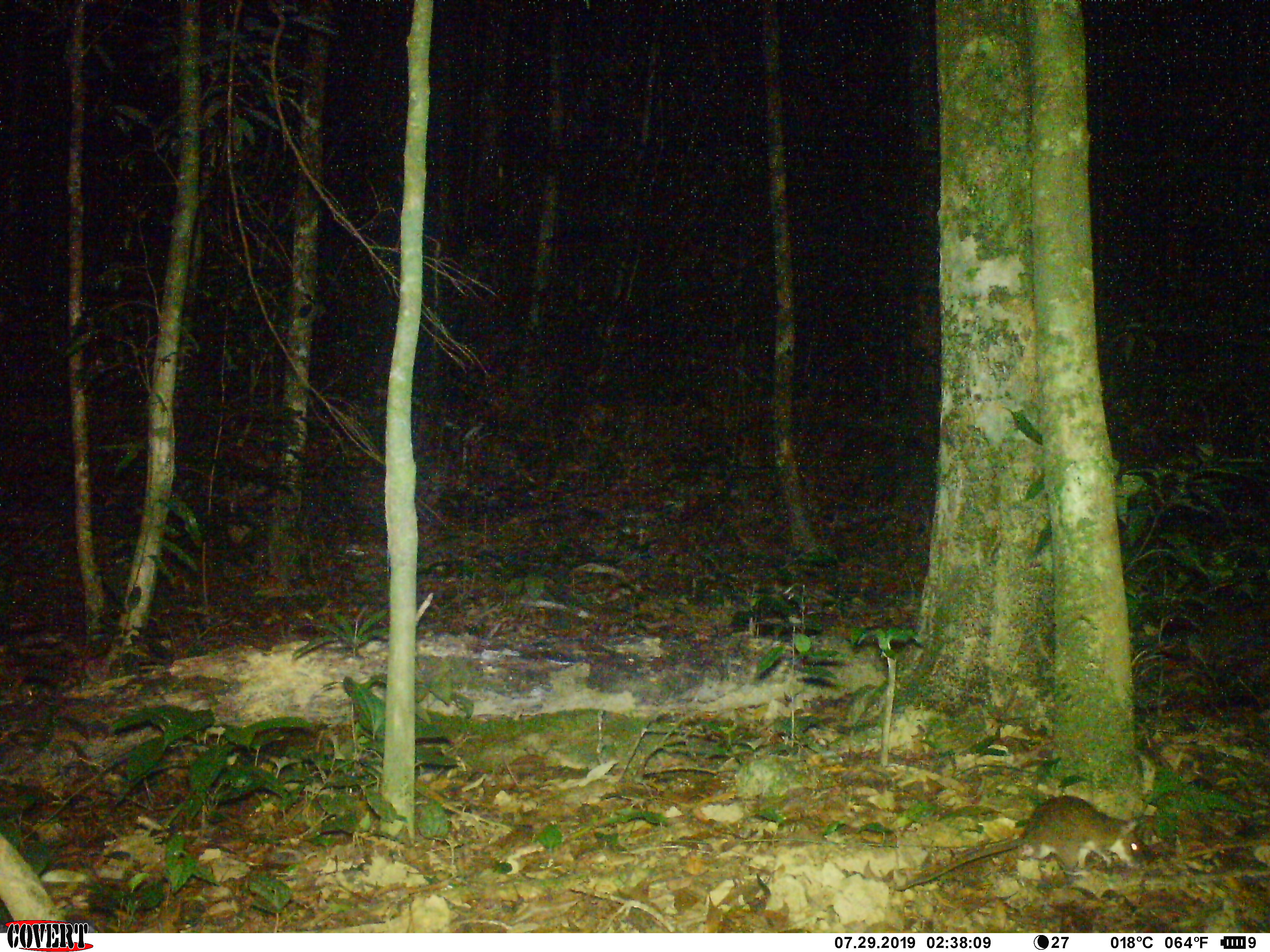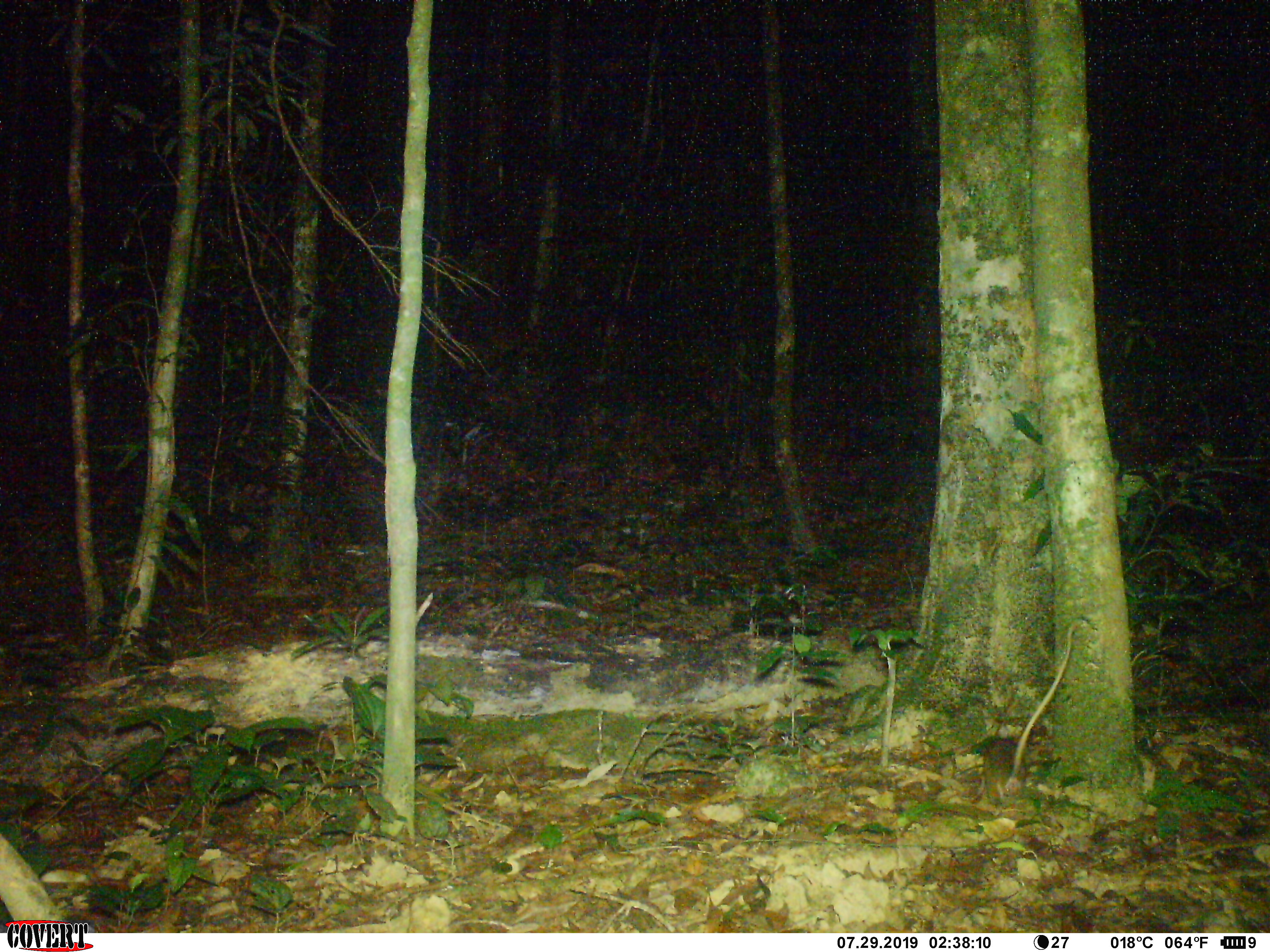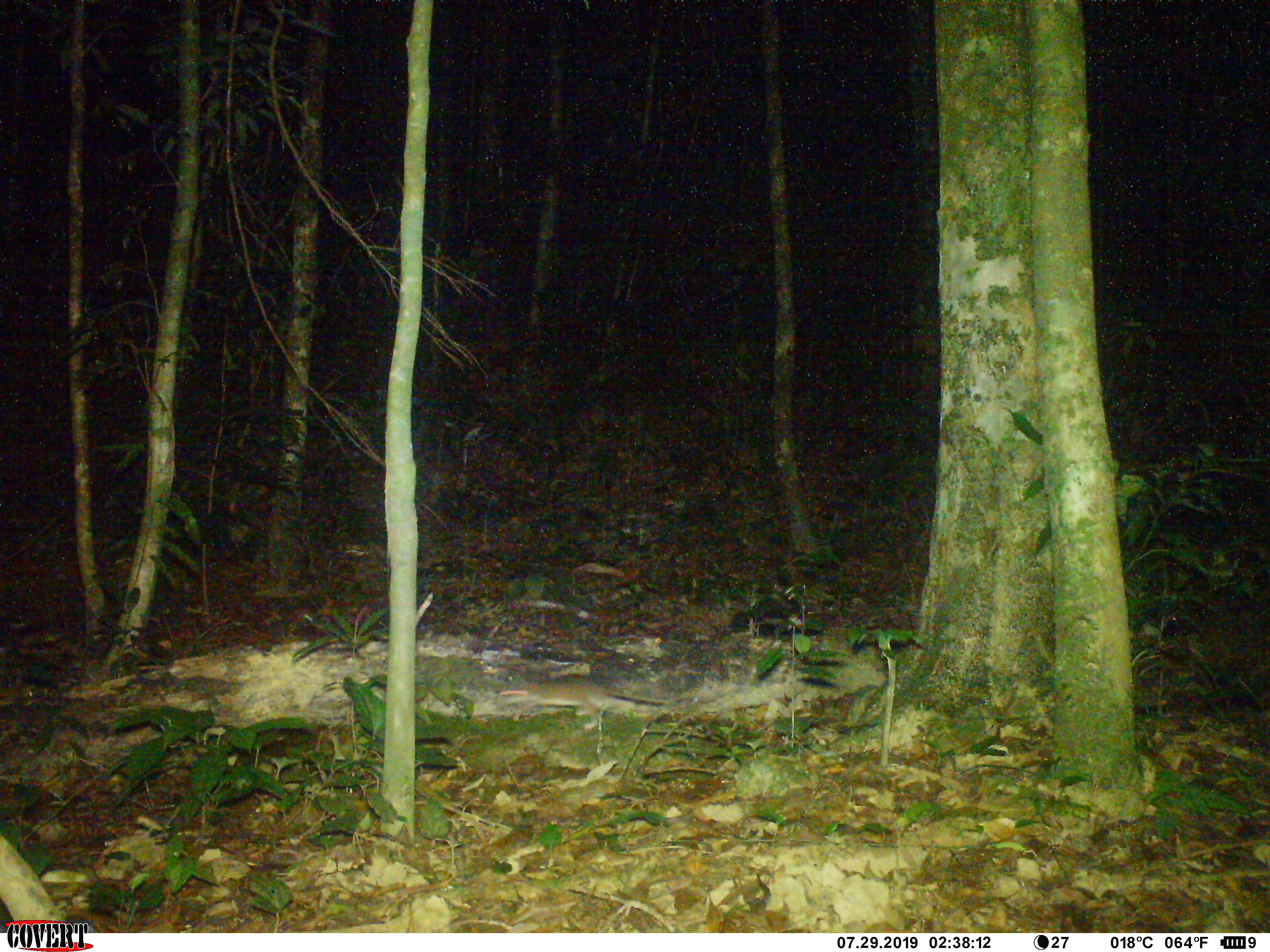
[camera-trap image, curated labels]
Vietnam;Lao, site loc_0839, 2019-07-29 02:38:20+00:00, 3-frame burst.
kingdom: Animalia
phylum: Chordata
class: Mammalia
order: Rodentia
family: Muridae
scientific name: Muridae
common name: old-world mice and rats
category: unidentified murid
Unidentified murid (old-world mice and rats) (Muridae). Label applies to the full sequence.